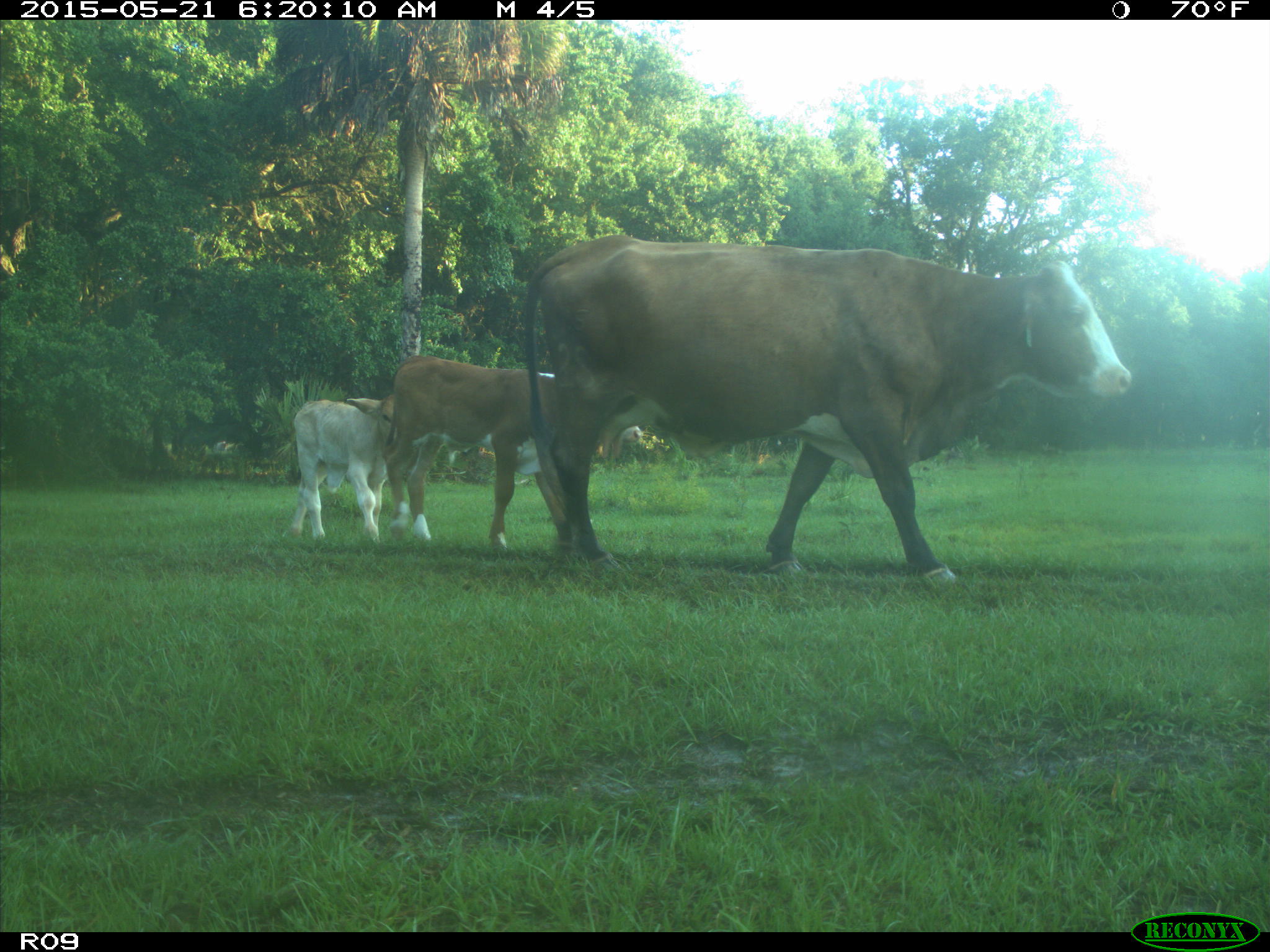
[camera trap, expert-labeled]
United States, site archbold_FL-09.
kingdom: Animalia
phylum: Chordata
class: Mammalia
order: Artiodactyla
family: Bovidae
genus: Bos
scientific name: Bos taurus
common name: domestic cow